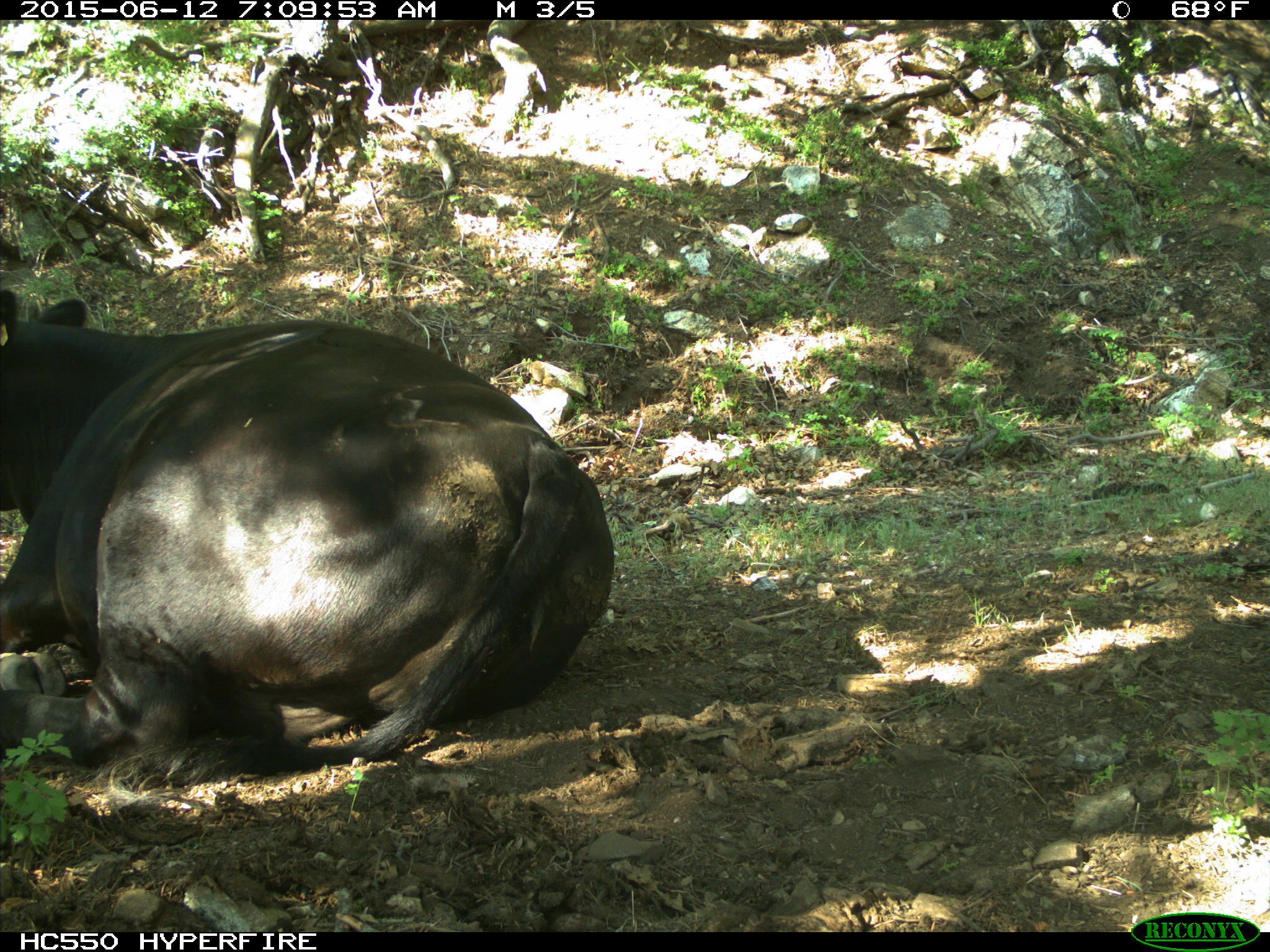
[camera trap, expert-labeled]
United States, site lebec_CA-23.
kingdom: Animalia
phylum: Chordata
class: Mammalia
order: Artiodactyla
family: Bovidae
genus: Bos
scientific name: Bos taurus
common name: domestic cow